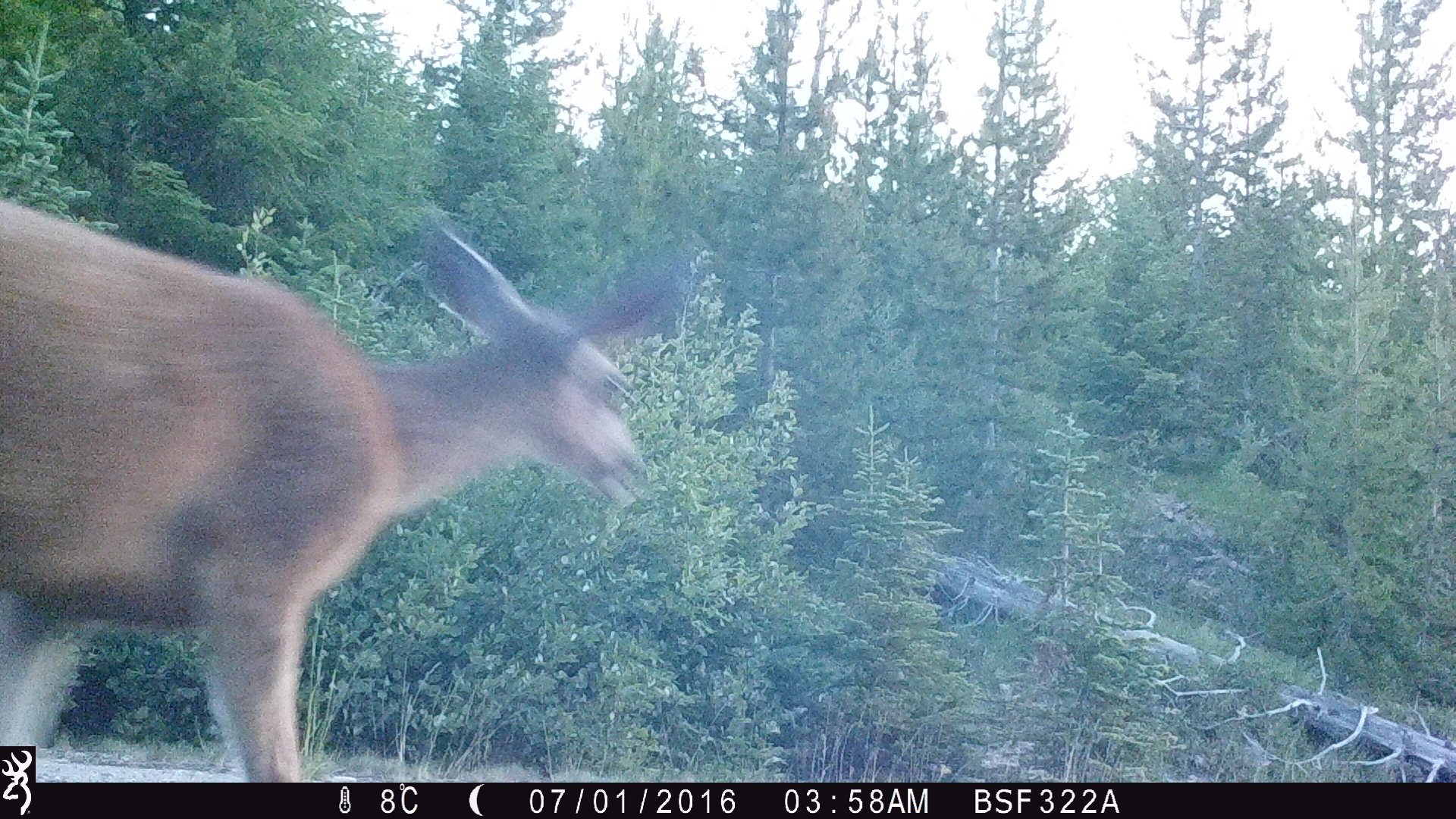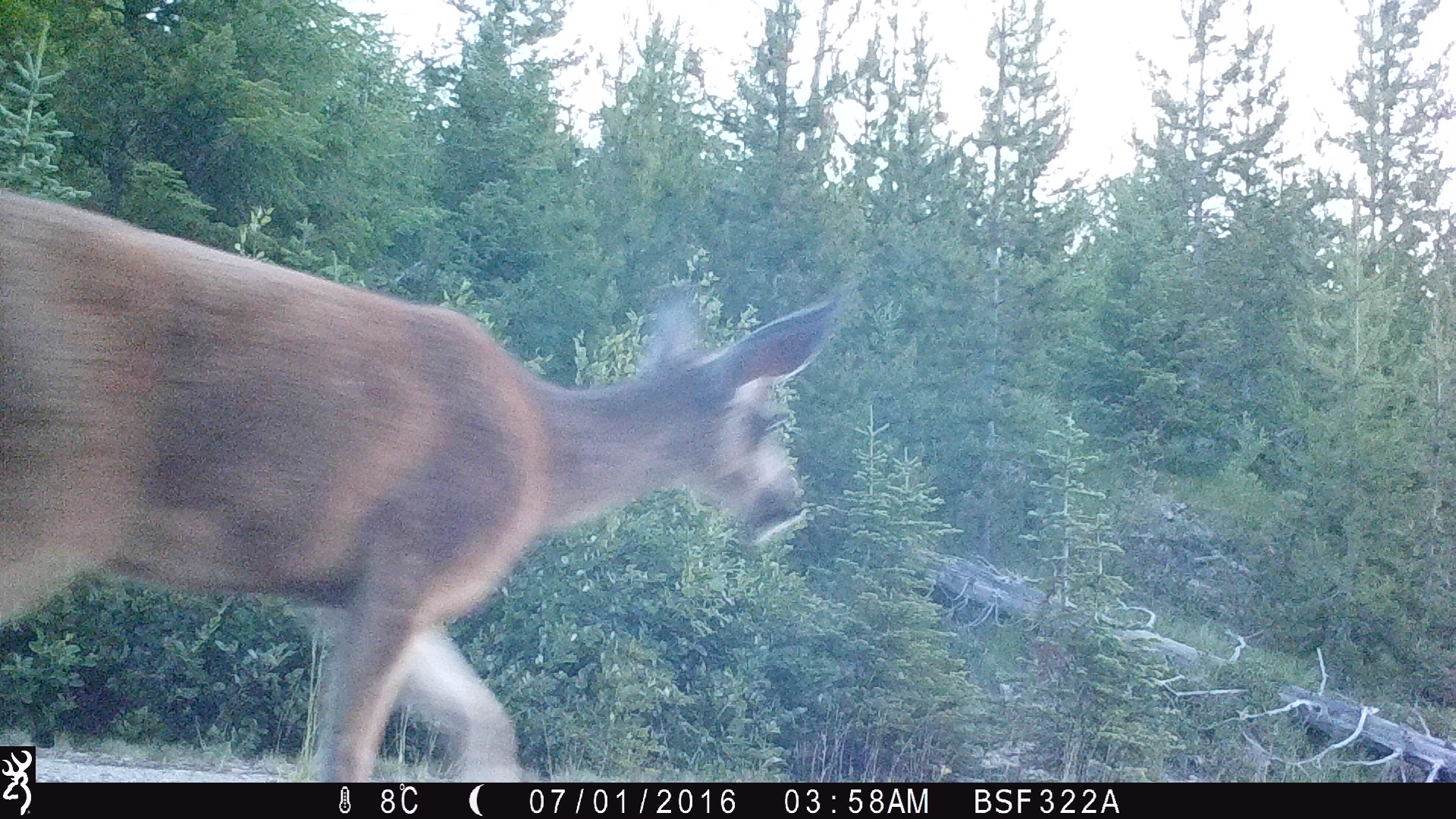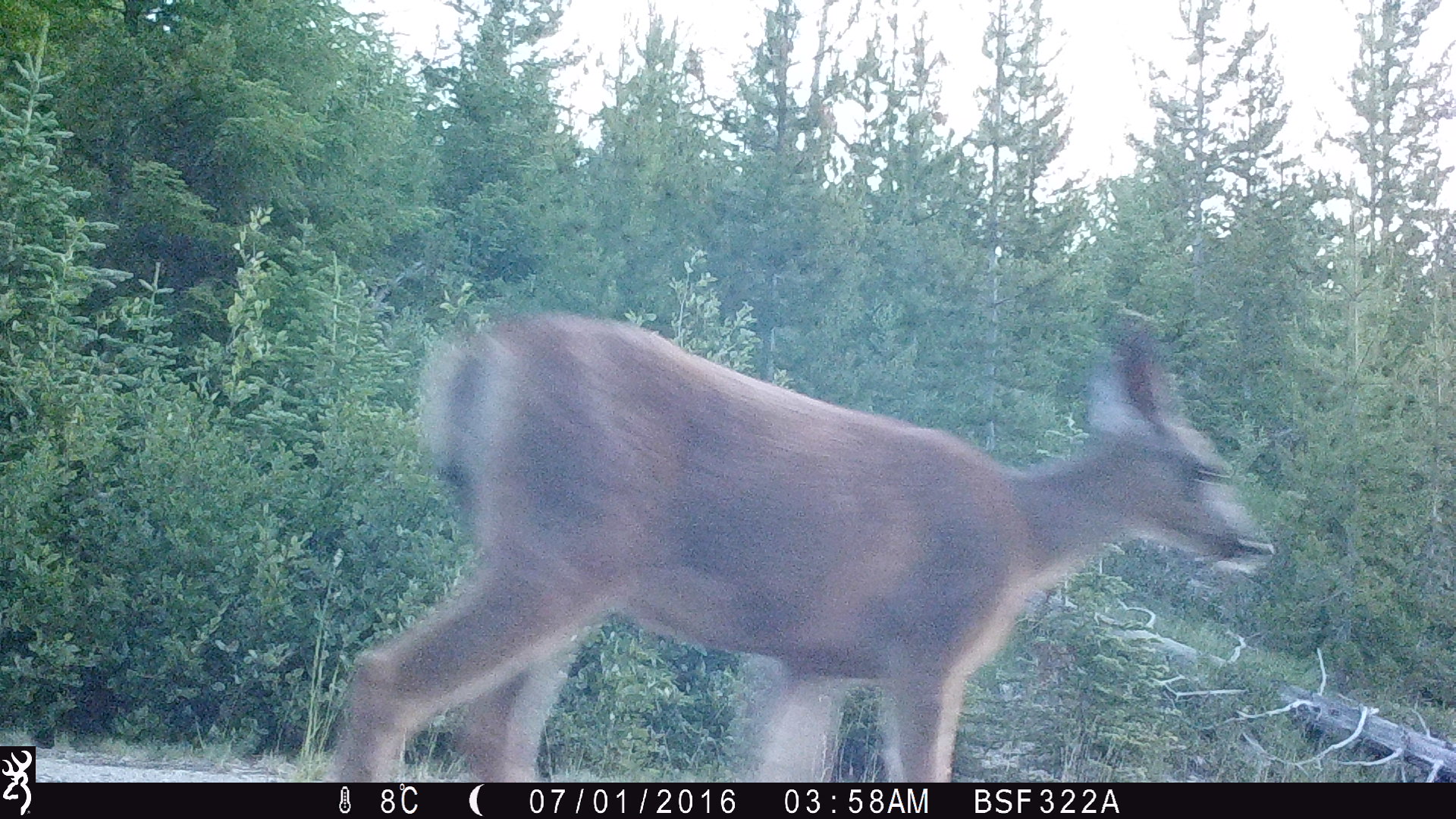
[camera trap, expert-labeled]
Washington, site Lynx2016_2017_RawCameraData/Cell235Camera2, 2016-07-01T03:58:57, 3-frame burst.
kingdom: Animalia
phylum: Chordata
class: Mammalia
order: Artiodactyla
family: Cervidae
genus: Odocoileus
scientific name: Odocoileus hemionus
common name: mule deer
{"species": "Odocoileus hemionus (mule deer)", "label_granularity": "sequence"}